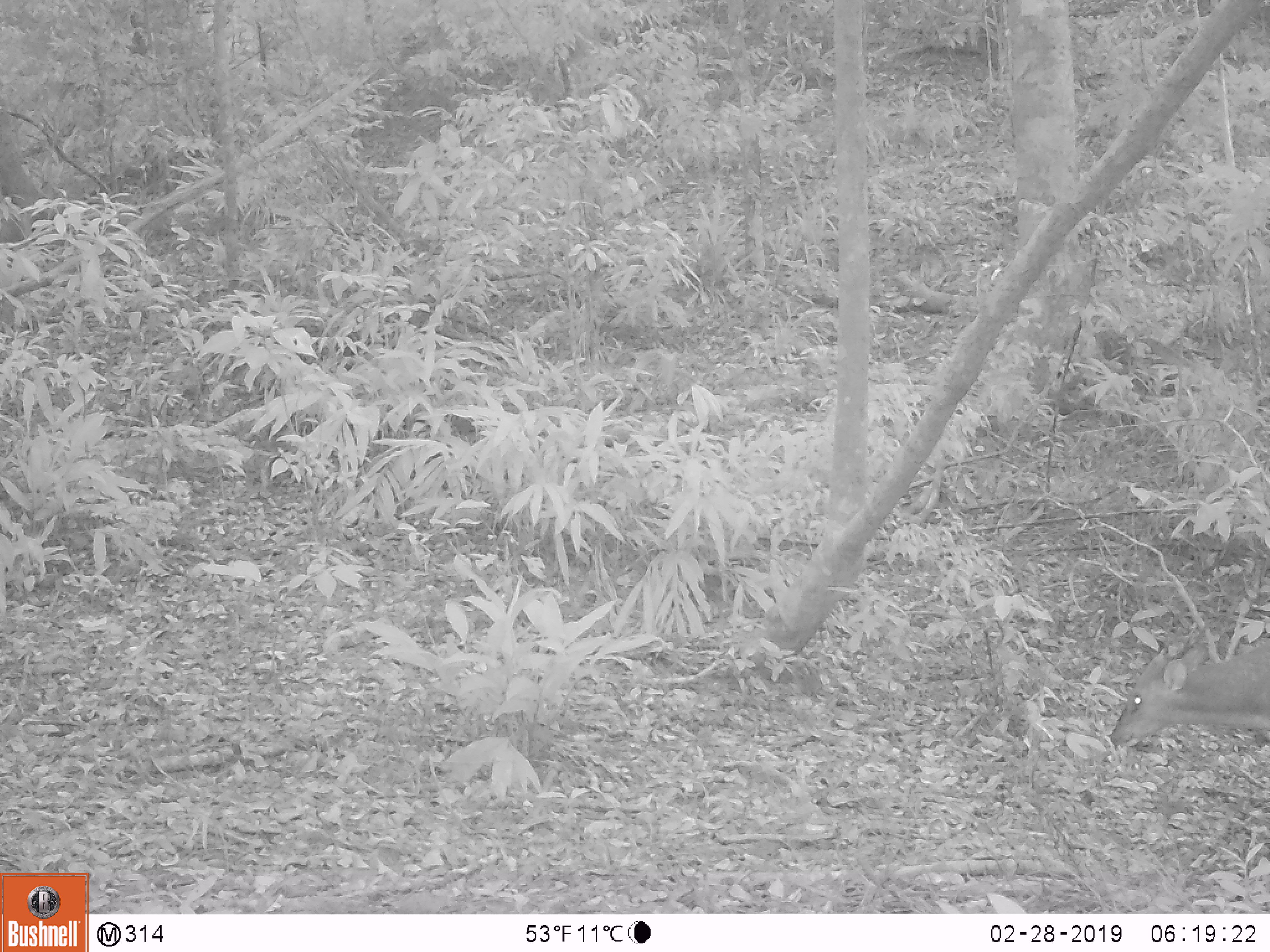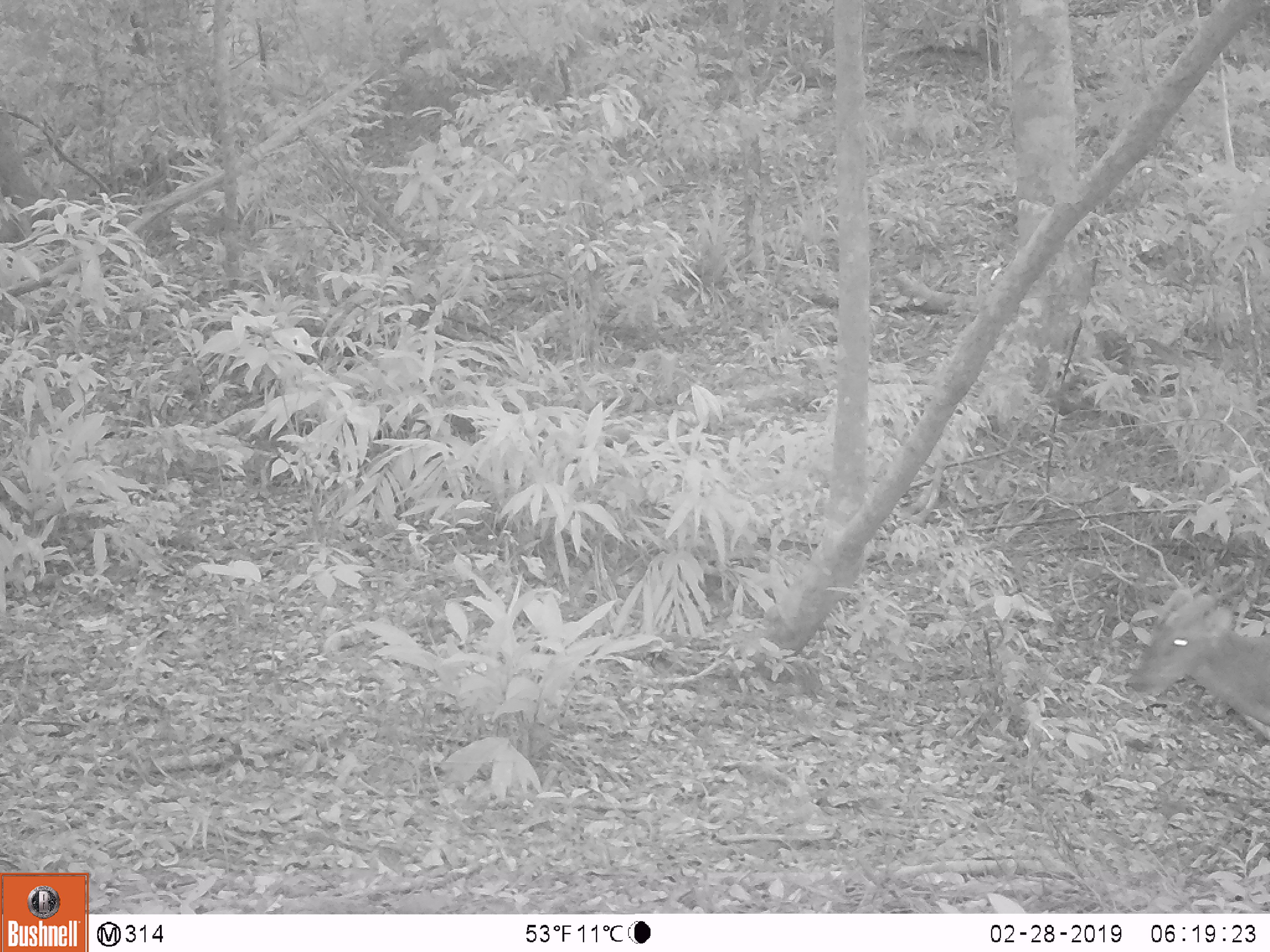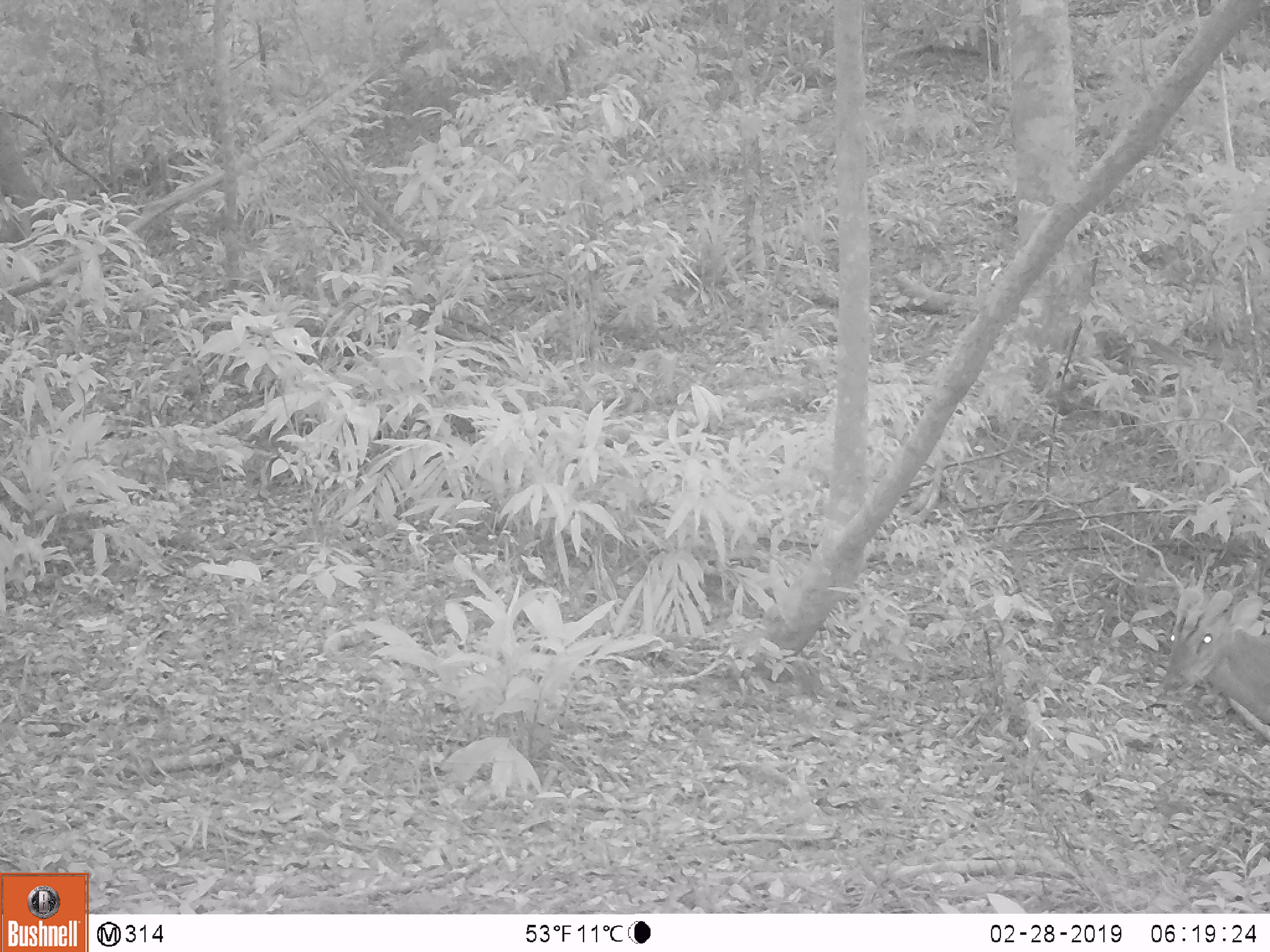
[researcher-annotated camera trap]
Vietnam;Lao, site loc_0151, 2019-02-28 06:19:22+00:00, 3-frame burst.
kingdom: Animalia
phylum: Chordata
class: Mammalia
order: Artiodactyla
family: Cervidae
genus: Muntiacus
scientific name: Muntiacus vuquangensis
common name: large-antlered muntjac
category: large antlered muntjac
Large antlered muntjac (large-antlered muntjac) (Muntiacus vuquangensis). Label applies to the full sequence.